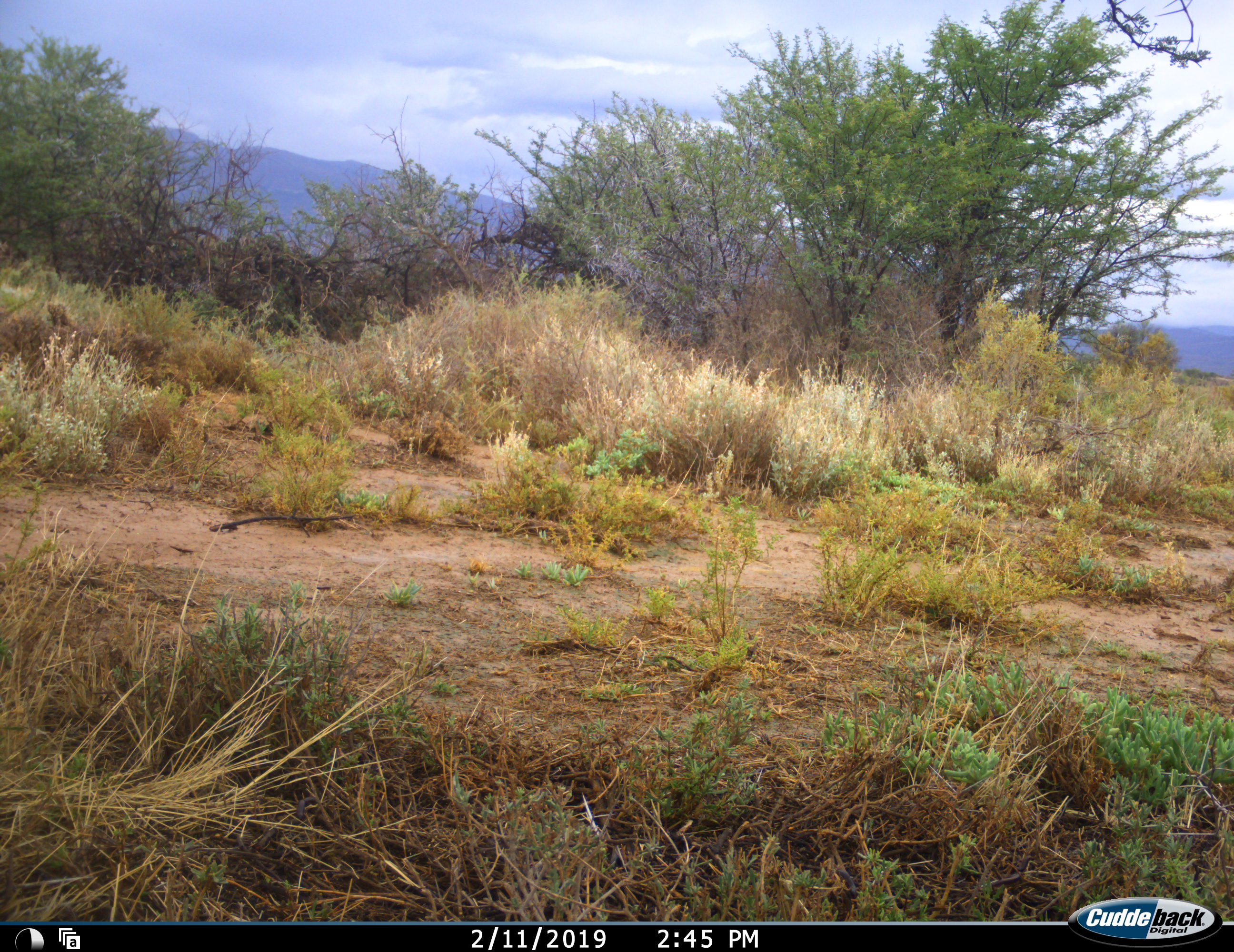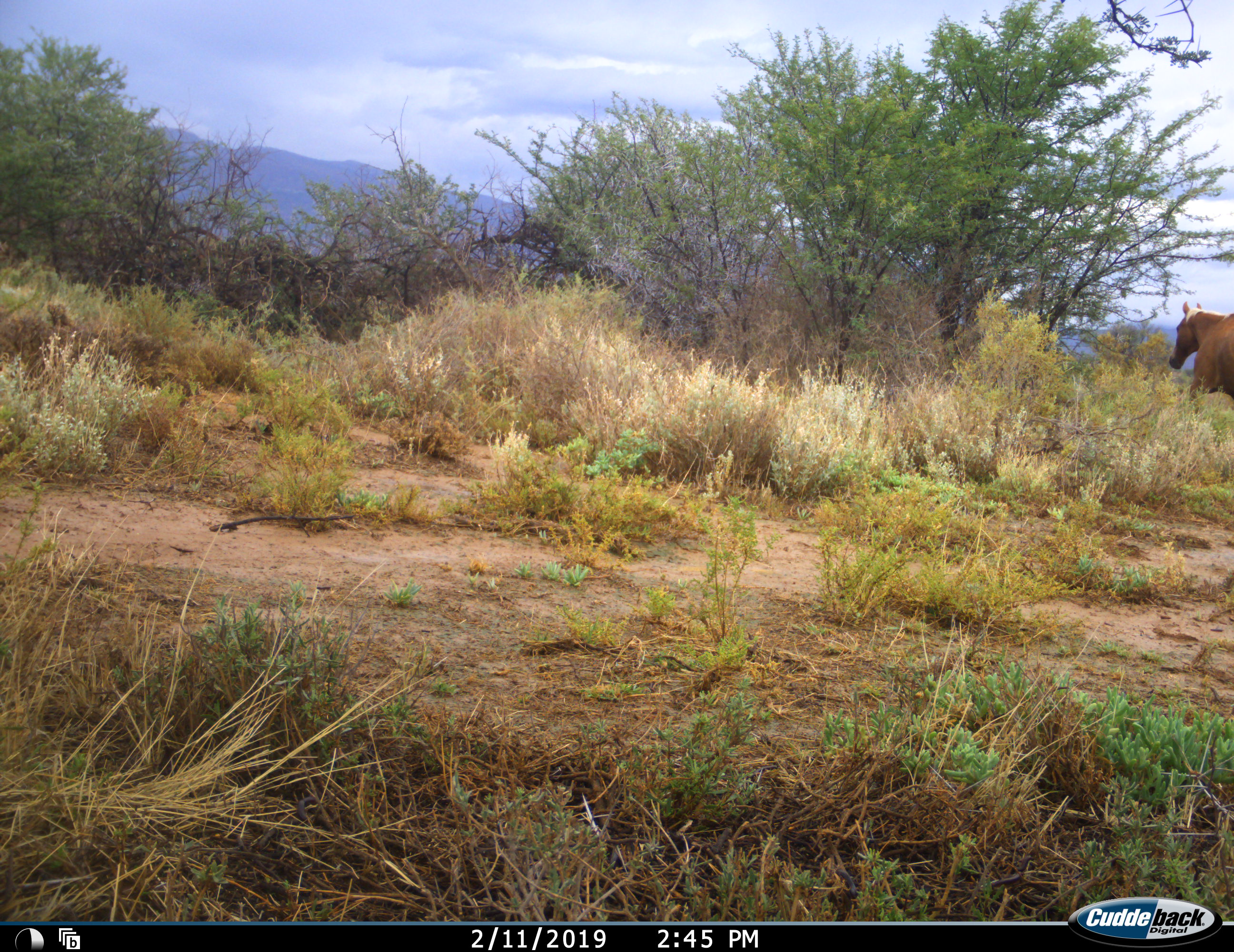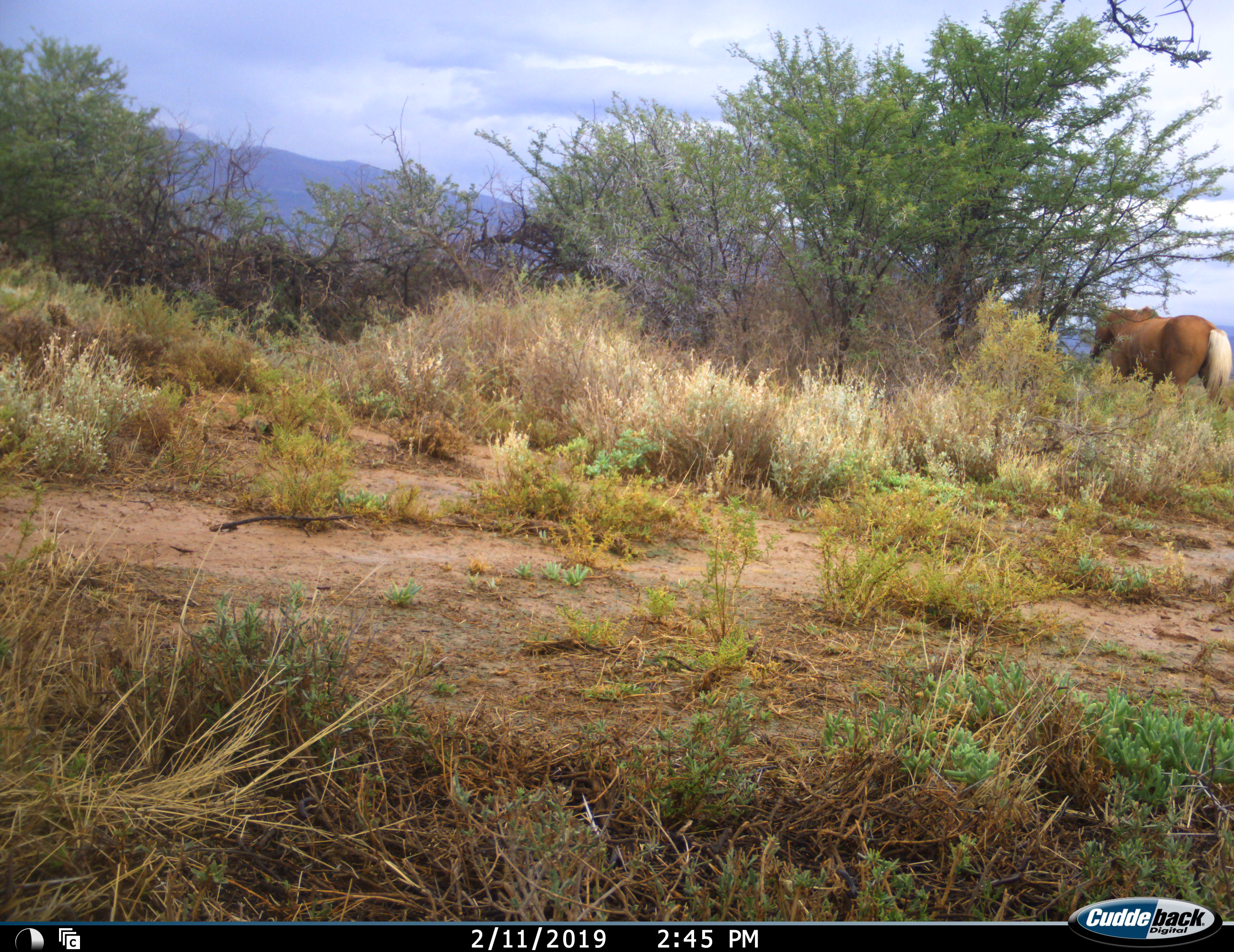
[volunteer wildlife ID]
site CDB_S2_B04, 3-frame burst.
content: unidentified animal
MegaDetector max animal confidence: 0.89